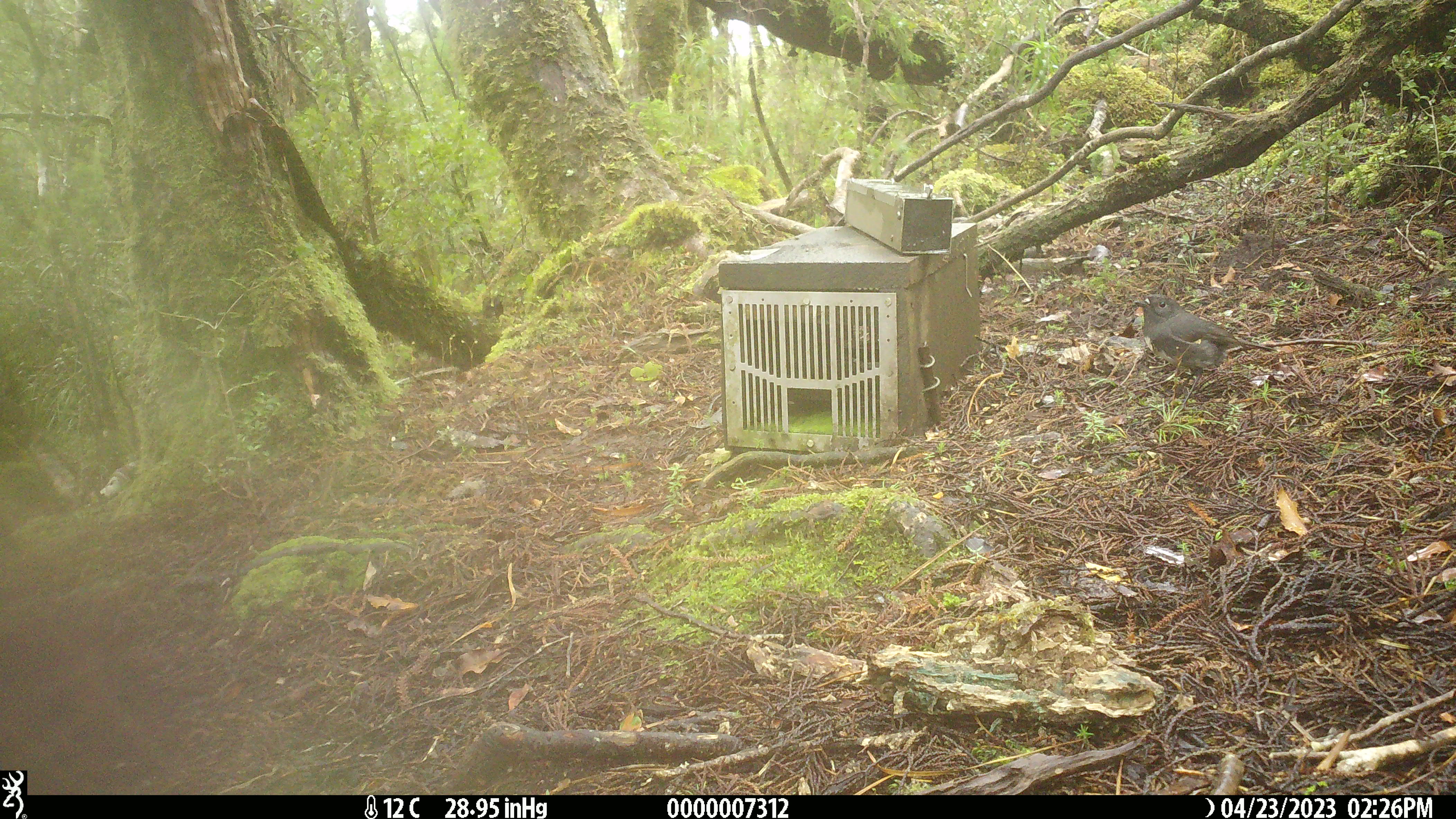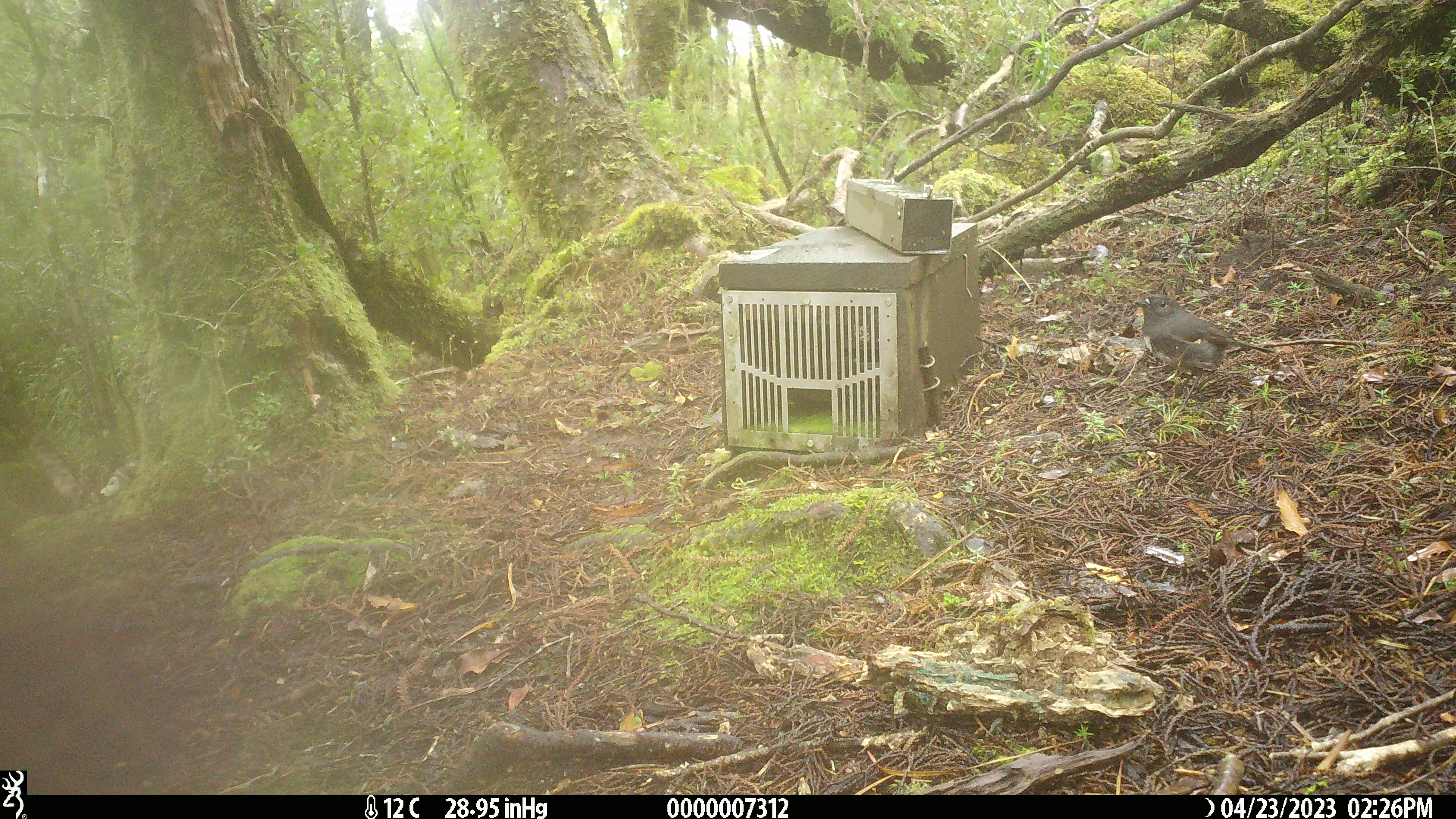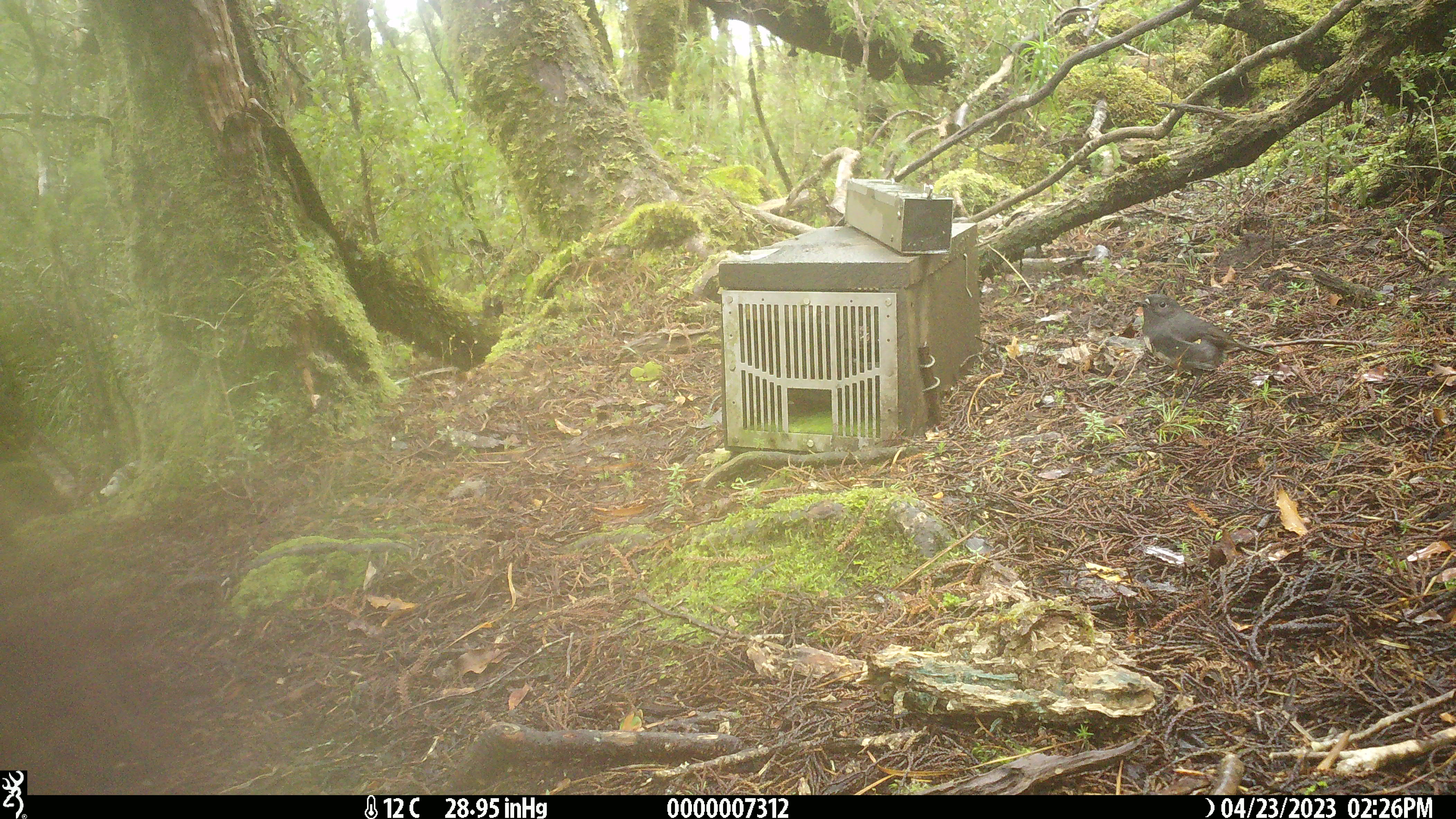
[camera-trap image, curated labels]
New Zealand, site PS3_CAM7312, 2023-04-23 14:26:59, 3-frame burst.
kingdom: Animalia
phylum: Chordata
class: Aves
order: Passeriformes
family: Petroicidae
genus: Petroica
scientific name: Petroica australis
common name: new zealand robin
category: robin